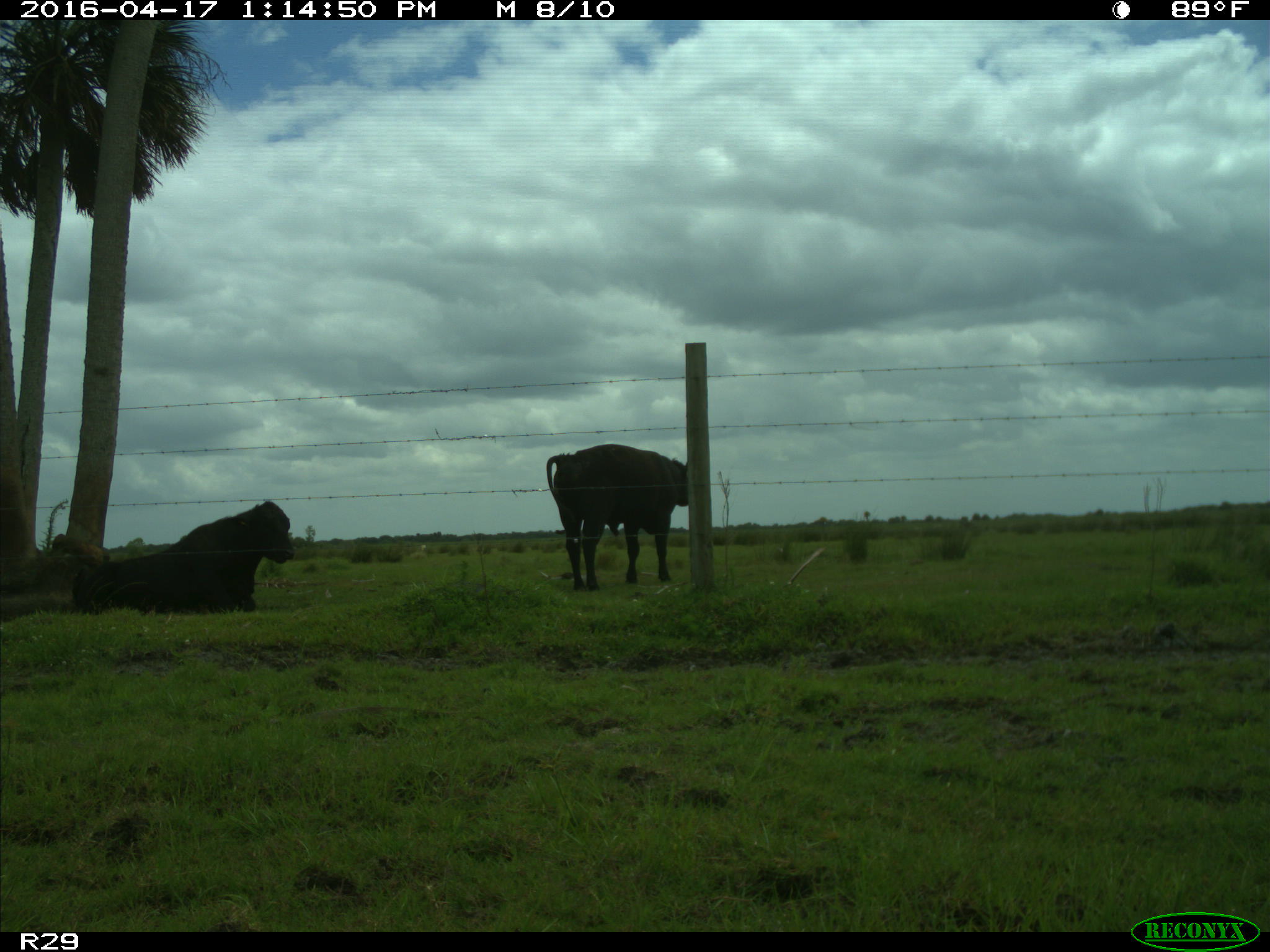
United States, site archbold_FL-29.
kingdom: Animalia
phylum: Chordata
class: Mammalia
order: Artiodactyla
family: Bovidae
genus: Bos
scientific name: Bos taurus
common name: domestic cow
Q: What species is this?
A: Bos taurus (domestic cow).